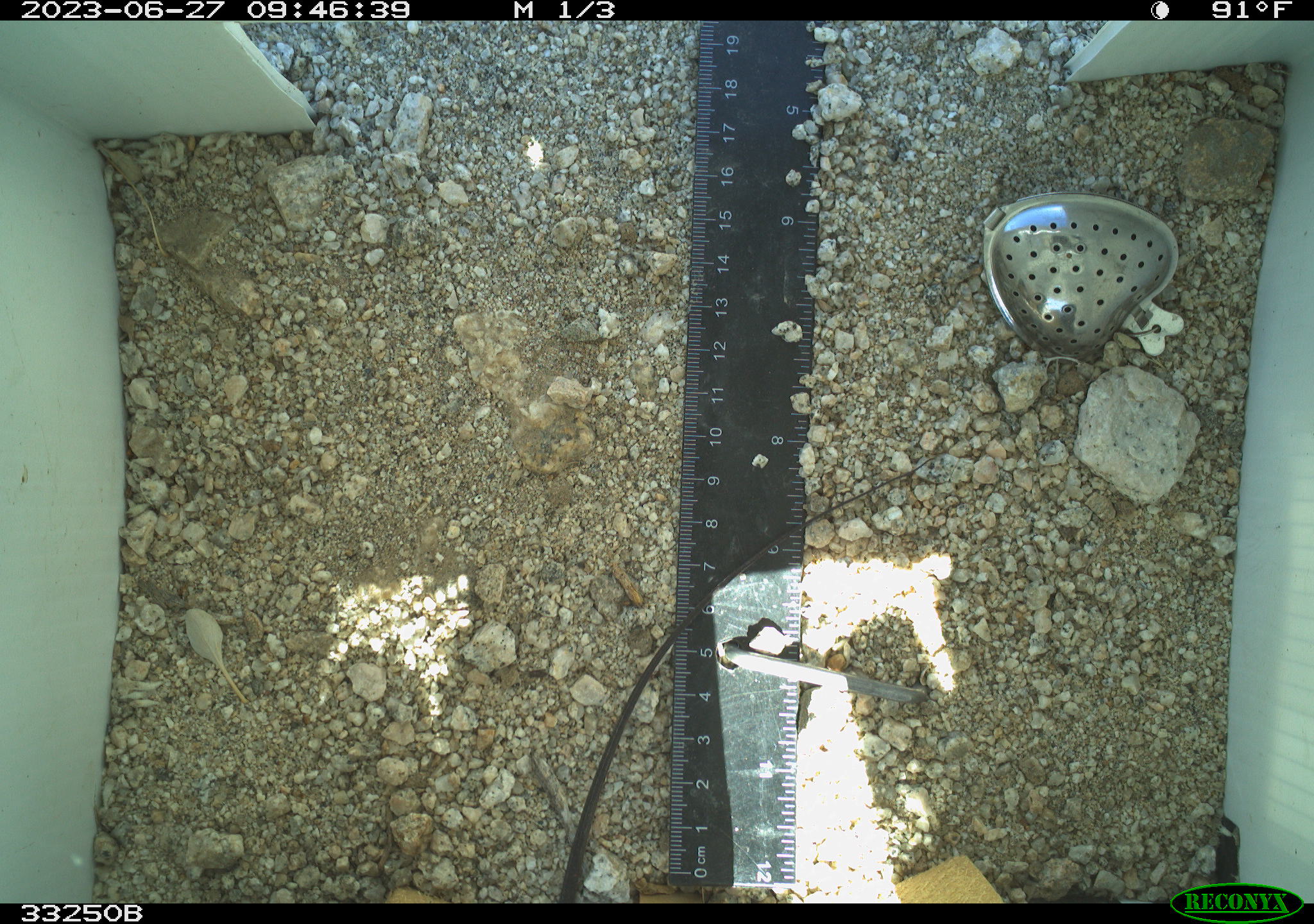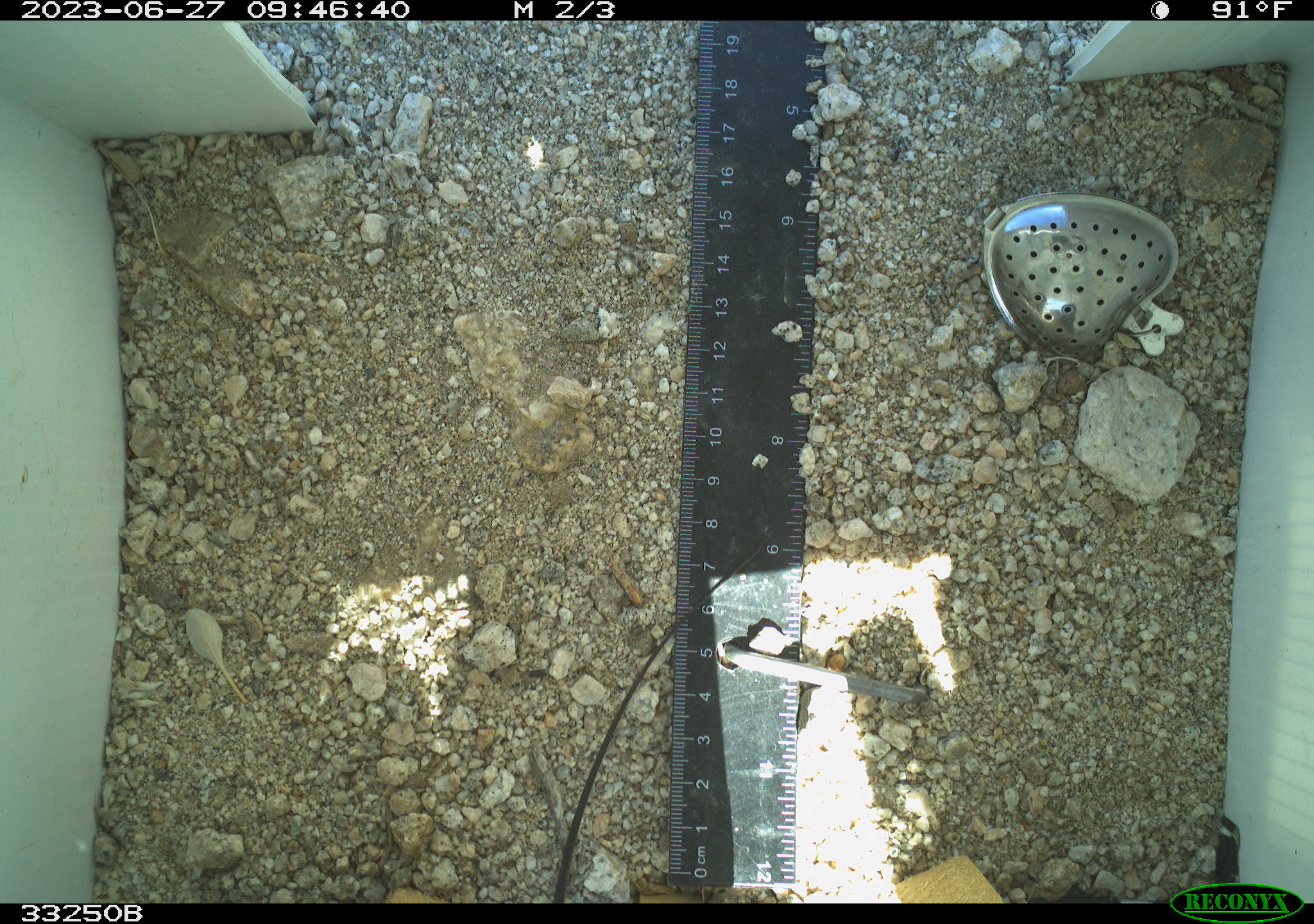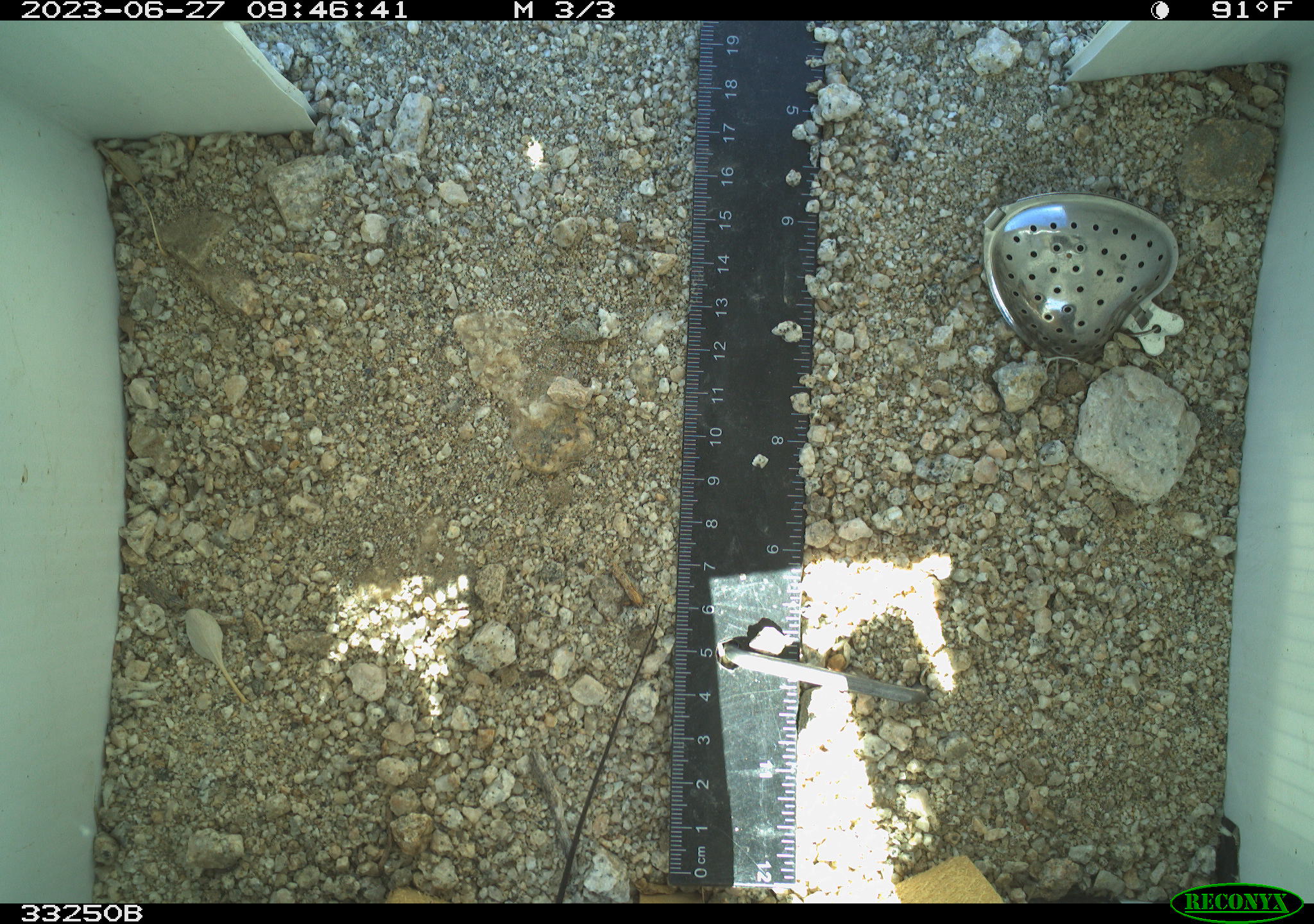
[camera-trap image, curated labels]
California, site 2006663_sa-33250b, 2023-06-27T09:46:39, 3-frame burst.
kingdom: Animalia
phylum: Chordata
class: Reptilia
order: Squamata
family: Teiidae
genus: Aspidoscelis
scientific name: Aspidoscelis tigris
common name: western whiptail